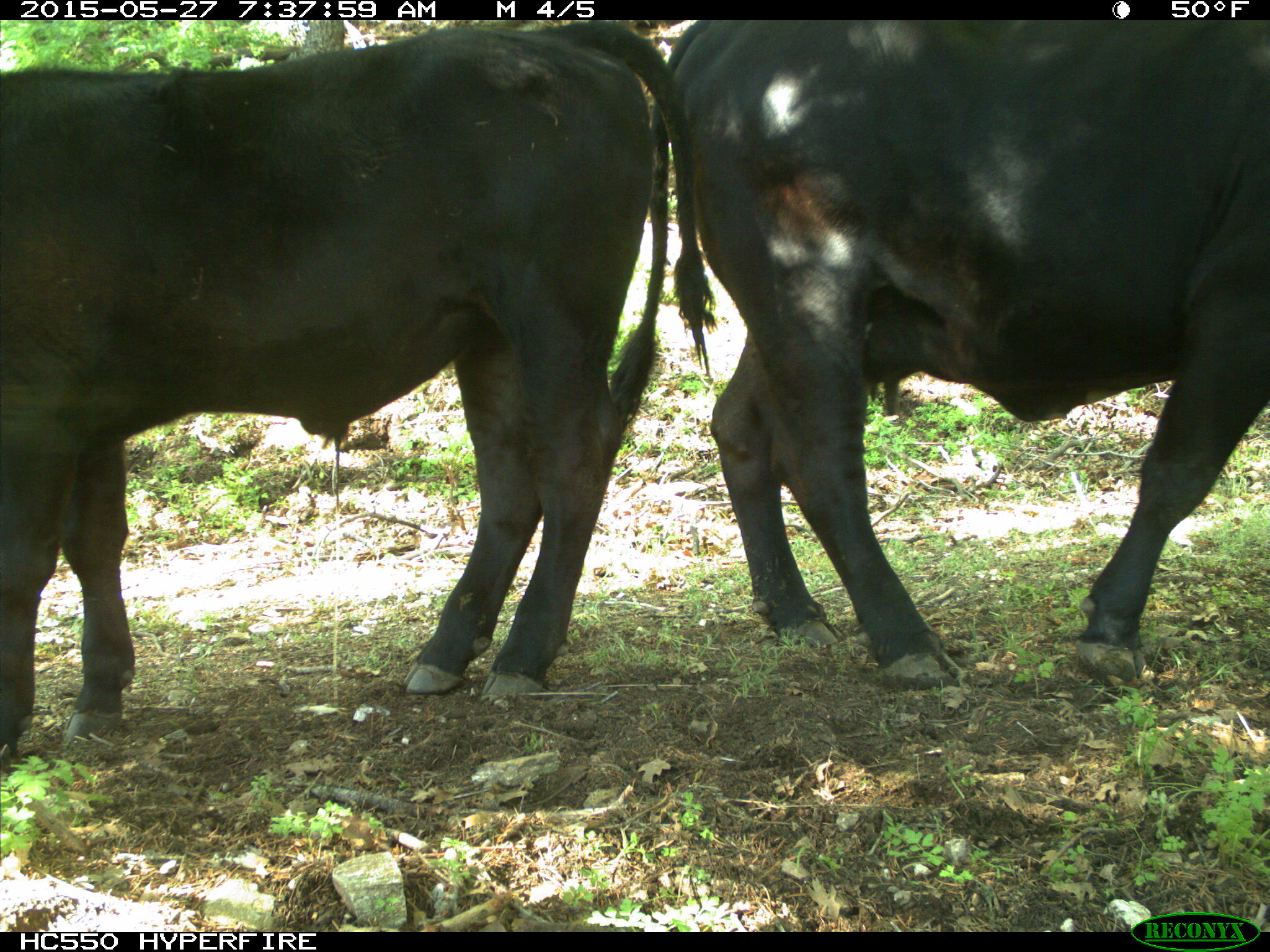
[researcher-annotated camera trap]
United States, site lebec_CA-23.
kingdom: Animalia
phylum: Chordata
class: Mammalia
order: Artiodactyla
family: Bovidae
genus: Bos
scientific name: Bos taurus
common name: domestic cow